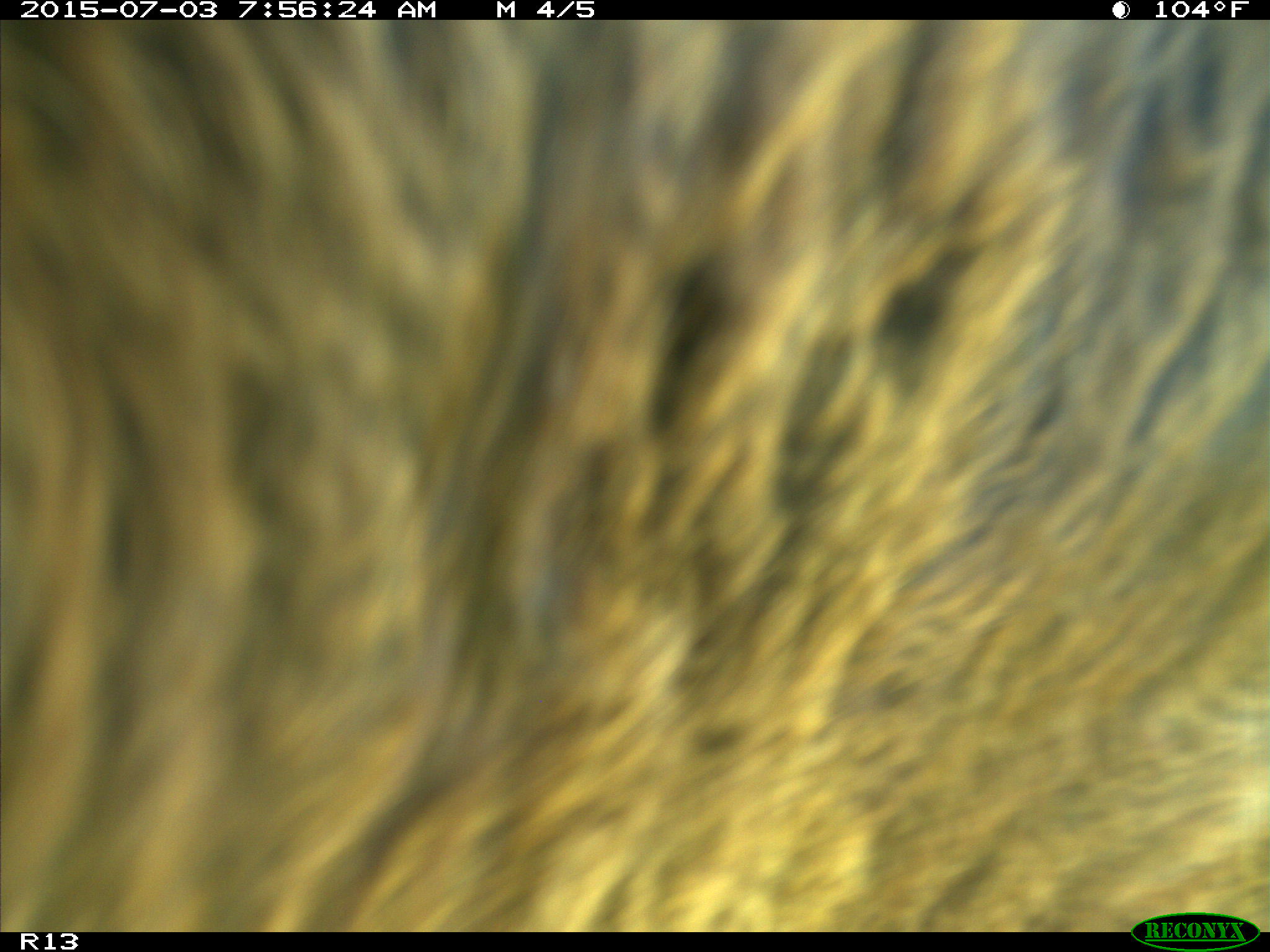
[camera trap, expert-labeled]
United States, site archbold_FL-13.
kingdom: Animalia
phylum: Chordata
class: Mammalia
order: Artiodactyla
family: Bovidae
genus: Bos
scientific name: Bos taurus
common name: domestic cow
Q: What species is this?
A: Bos taurus (domestic cow).